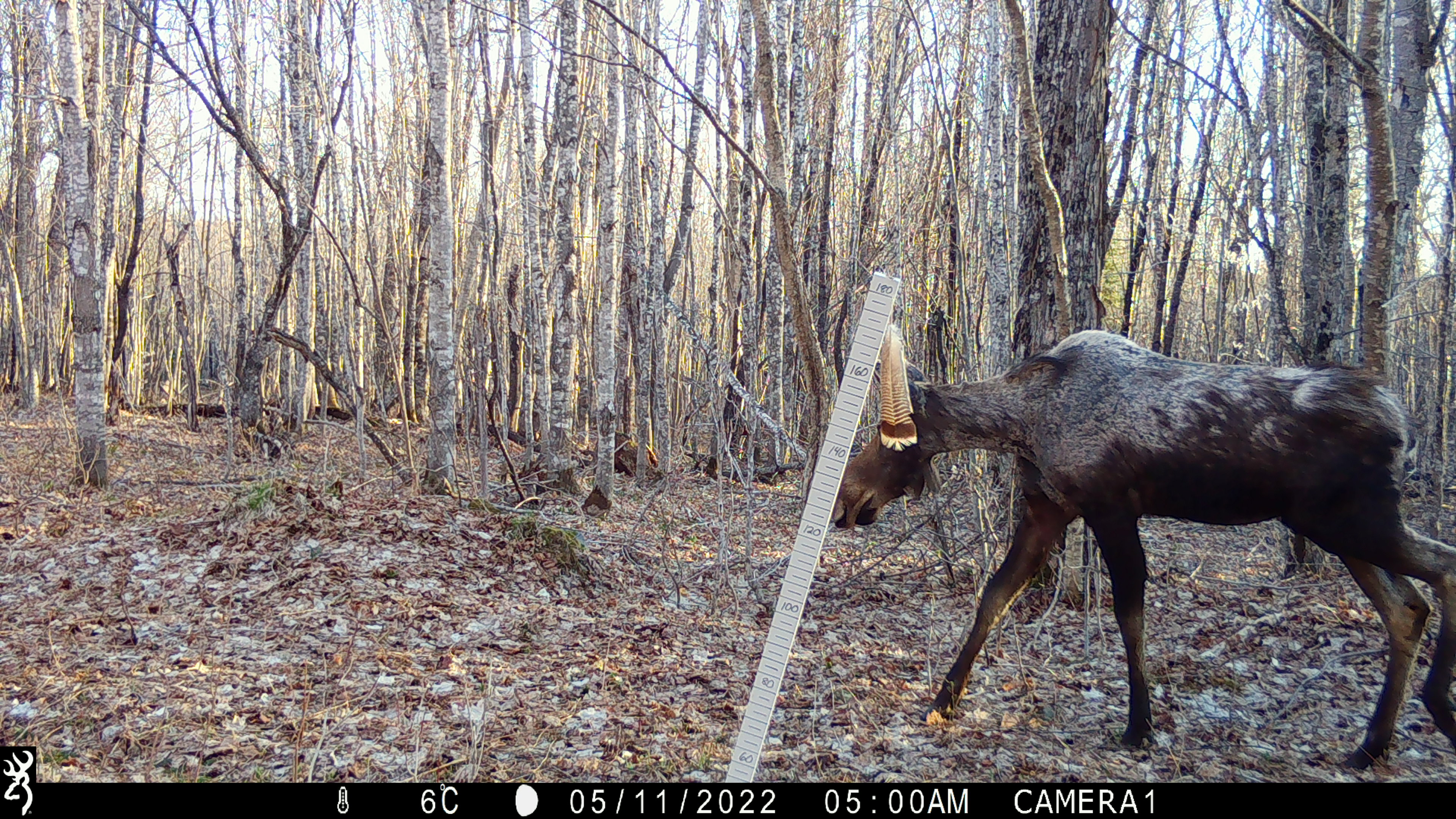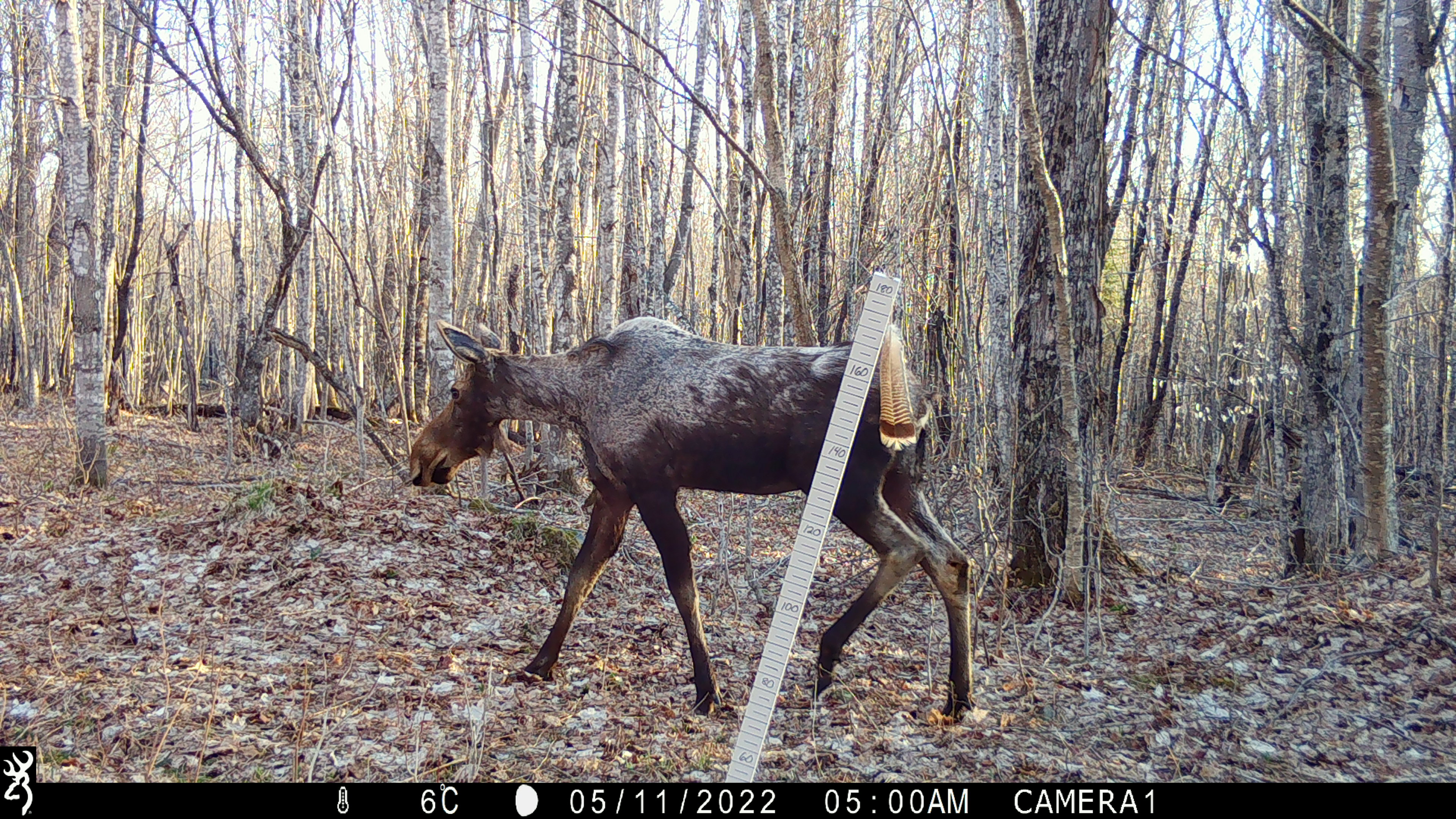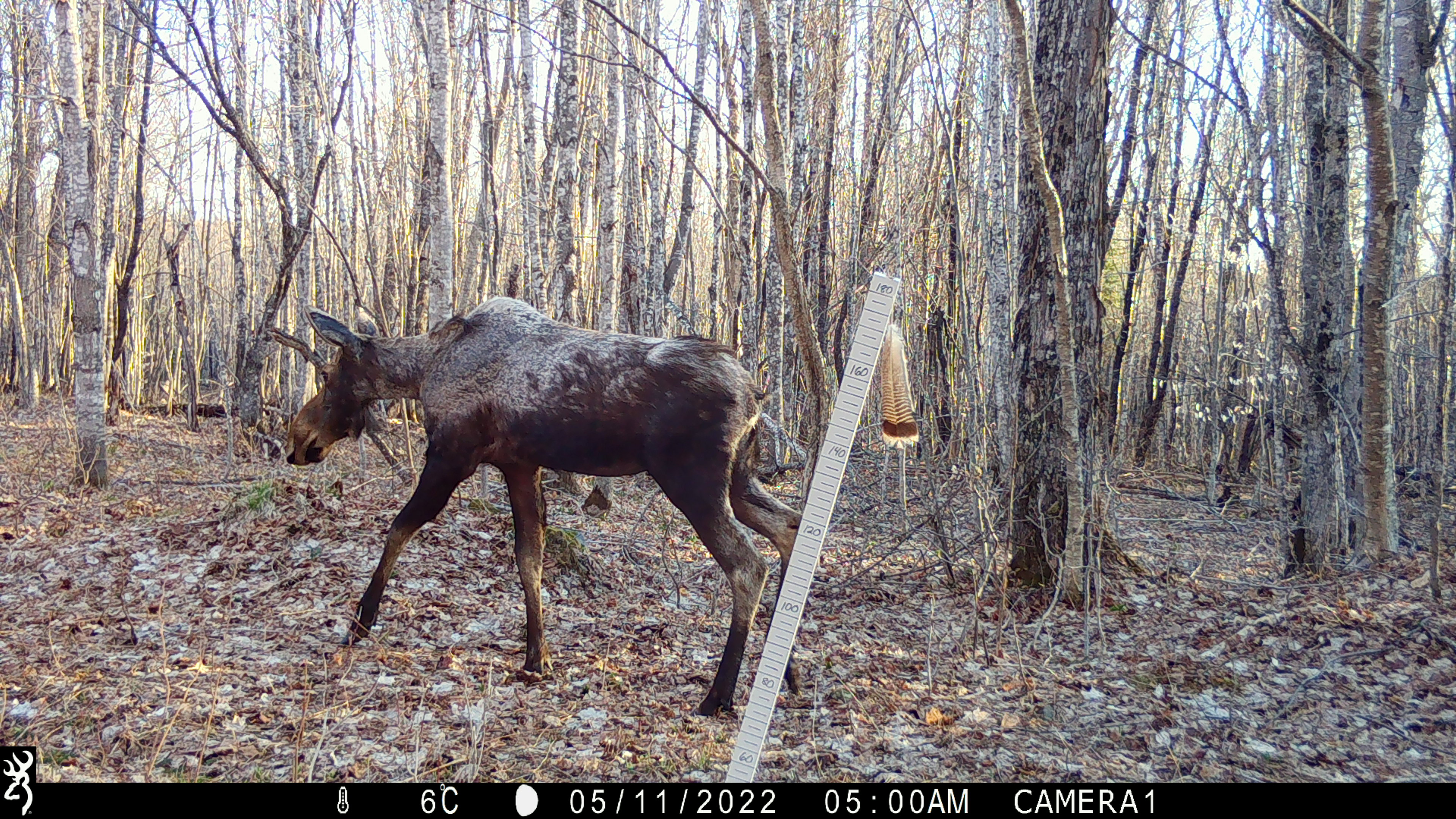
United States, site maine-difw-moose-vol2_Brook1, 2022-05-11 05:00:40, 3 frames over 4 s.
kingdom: Animalia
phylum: Chordata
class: Mammalia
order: Artiodactyla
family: Cervidae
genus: Alces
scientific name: Alces alces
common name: moose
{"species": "moose (Alces alces)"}